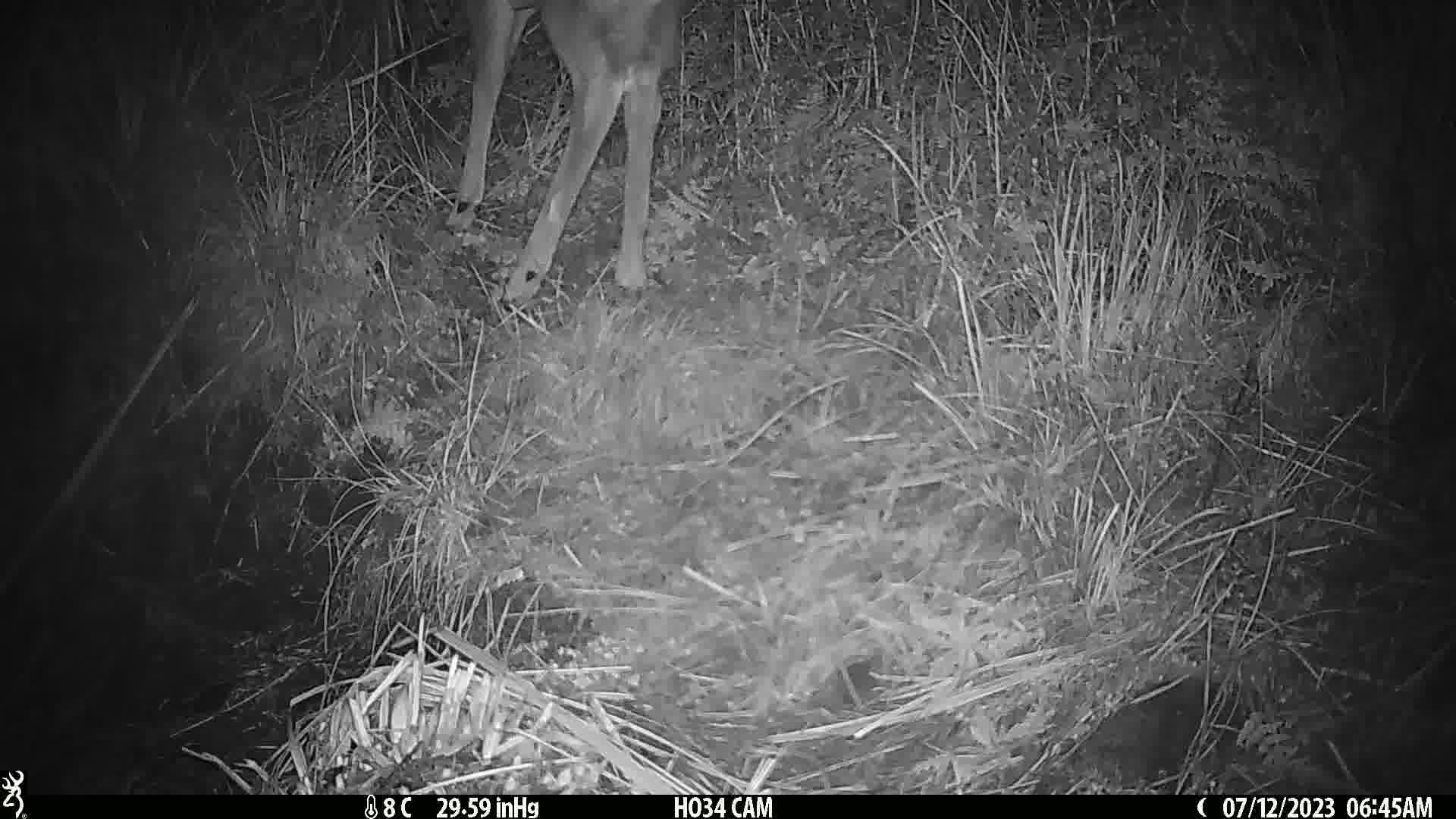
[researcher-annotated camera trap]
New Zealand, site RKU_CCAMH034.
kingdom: Animalia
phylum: Chordata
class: Mammalia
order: Artiodactyla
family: Cervidae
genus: Odocoileus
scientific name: Odocoileus virginianus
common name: white-tailed deer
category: white tailed deer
White tailed deer (white-tailed deer) (Odocoileus virginianus).